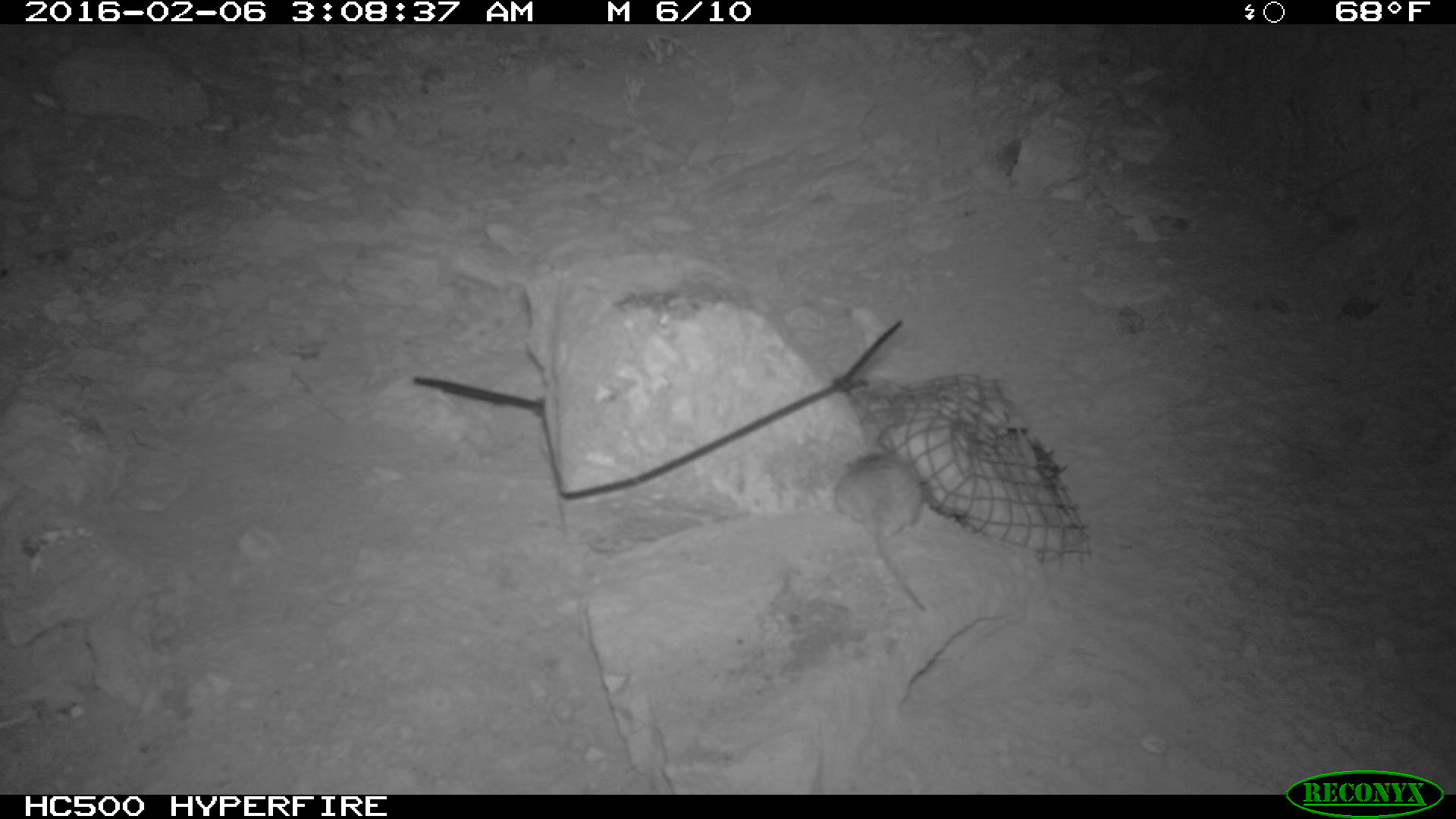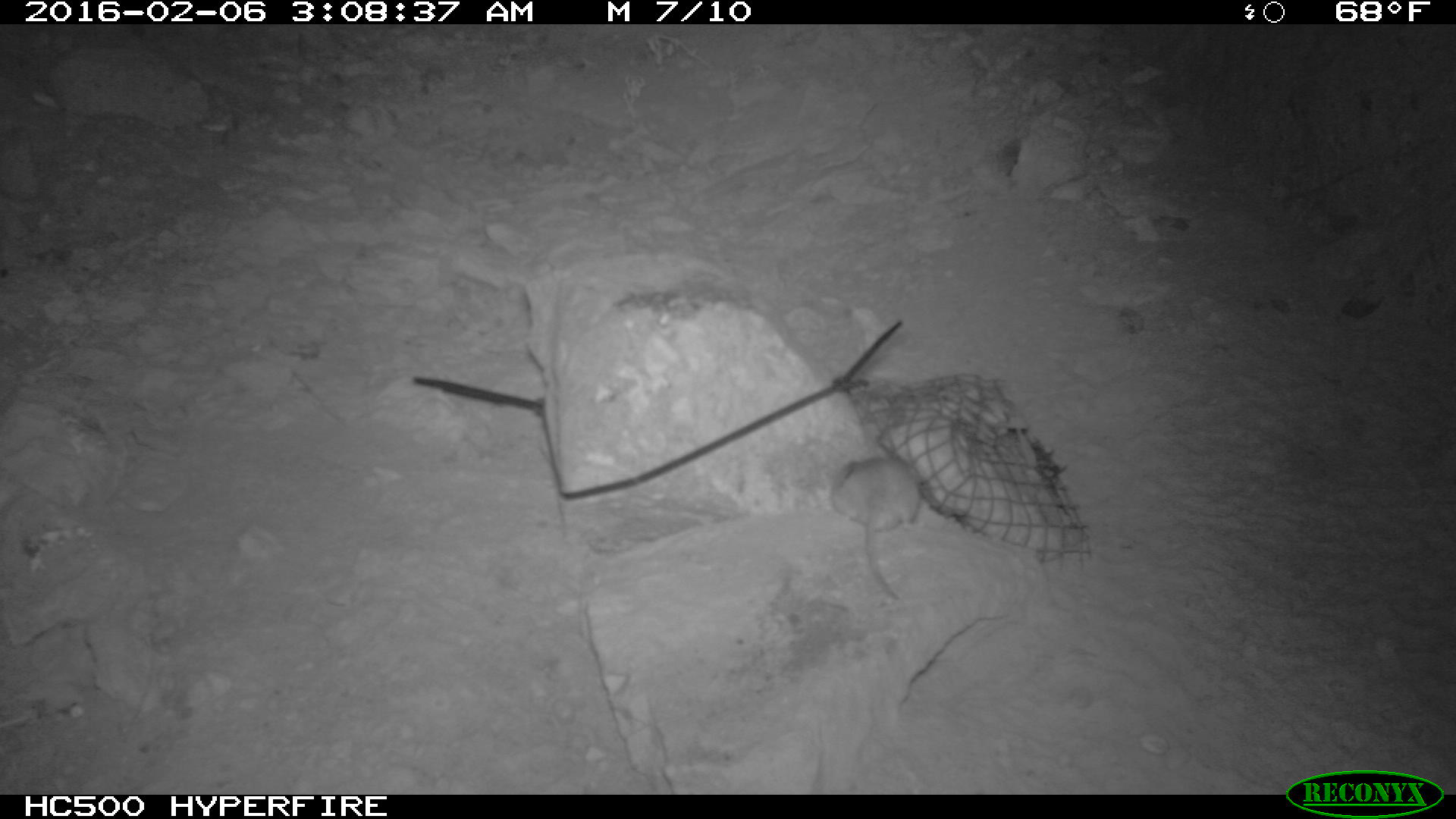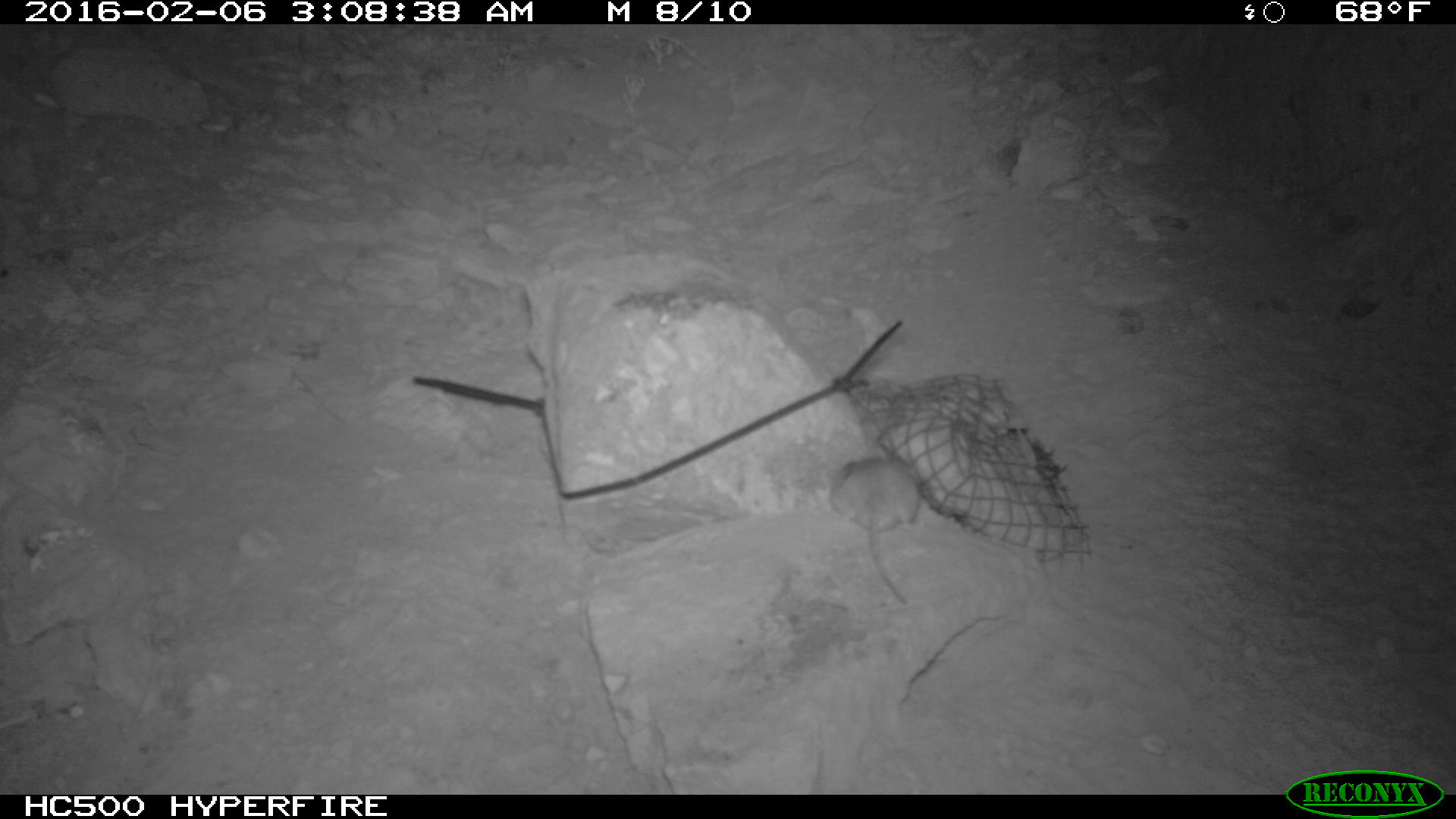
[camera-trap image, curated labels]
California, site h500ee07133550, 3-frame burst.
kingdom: Animalia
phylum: Chordata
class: Mammalia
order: Rodentia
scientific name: Rodentia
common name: rodent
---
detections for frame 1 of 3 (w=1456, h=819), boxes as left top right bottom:
rodent: 834 447 926 611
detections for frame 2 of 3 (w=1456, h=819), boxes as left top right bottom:
rodent: 831 437 921 602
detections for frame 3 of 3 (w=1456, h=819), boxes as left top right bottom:
rodent: 836 456 920 604